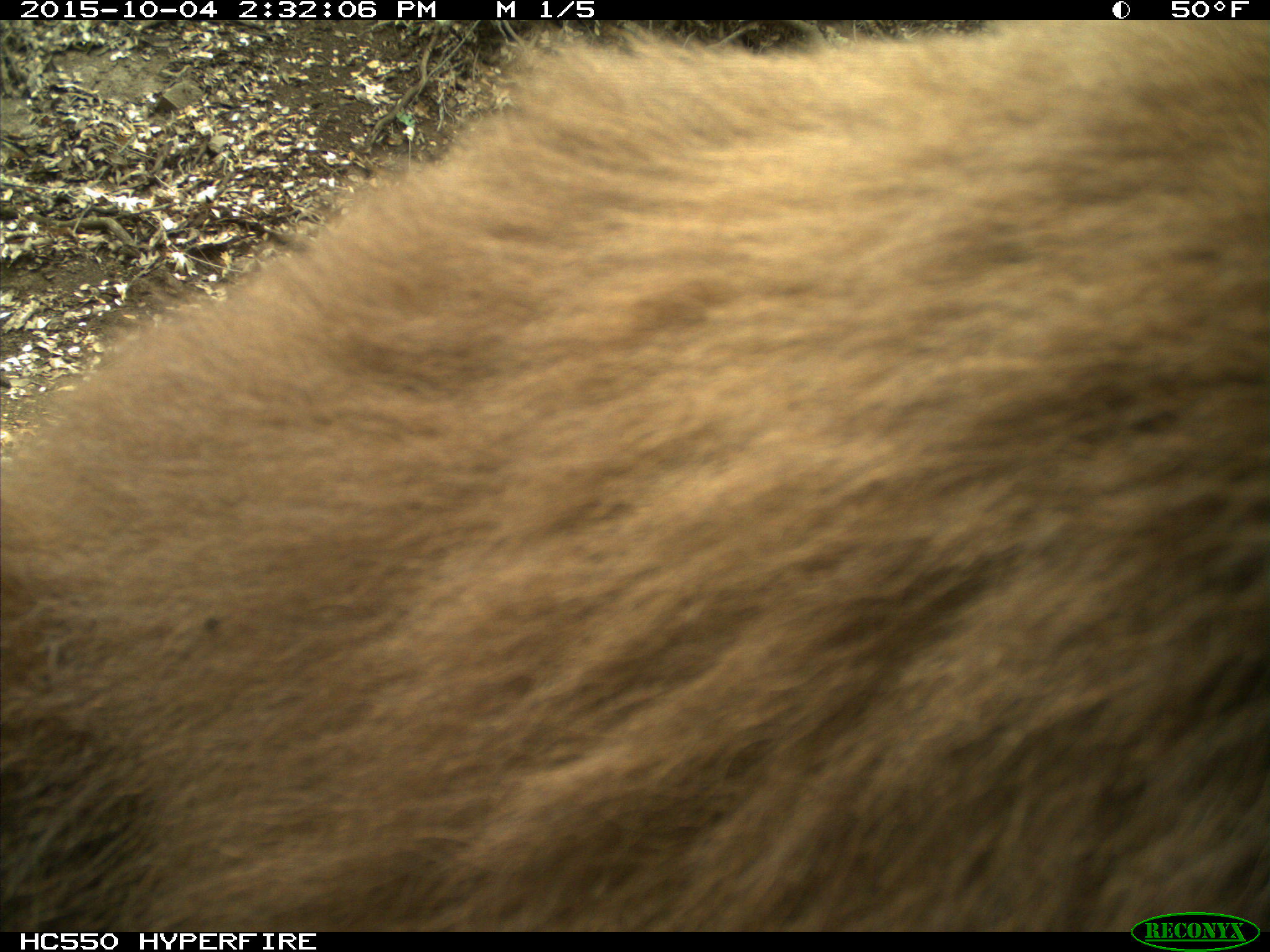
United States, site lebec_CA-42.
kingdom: Animalia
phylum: Chordata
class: Mammalia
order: Carnivora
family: Ursidae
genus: Ursus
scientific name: Ursus americanus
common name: american black bear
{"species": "Ursus americanus (american black bear)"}